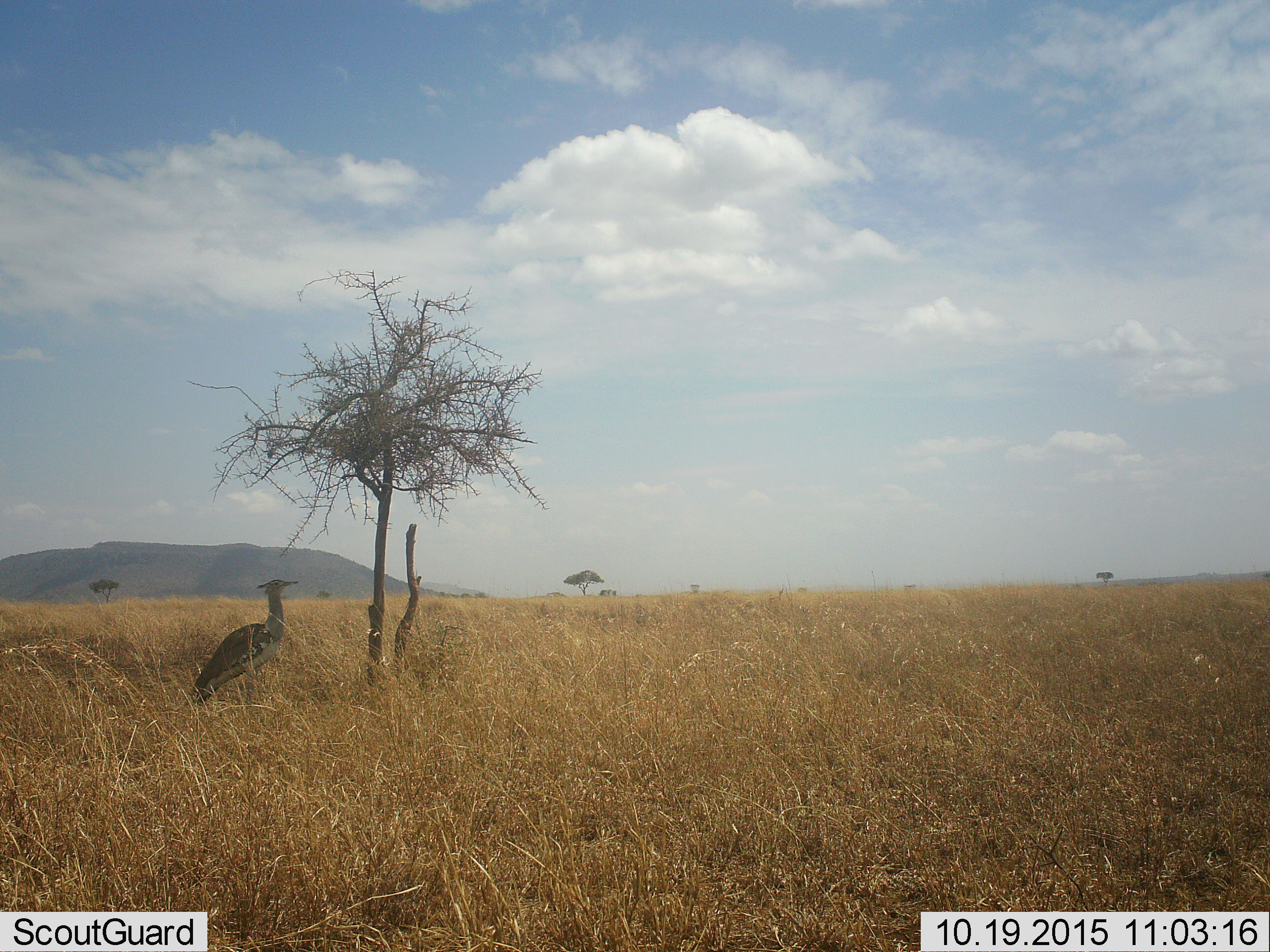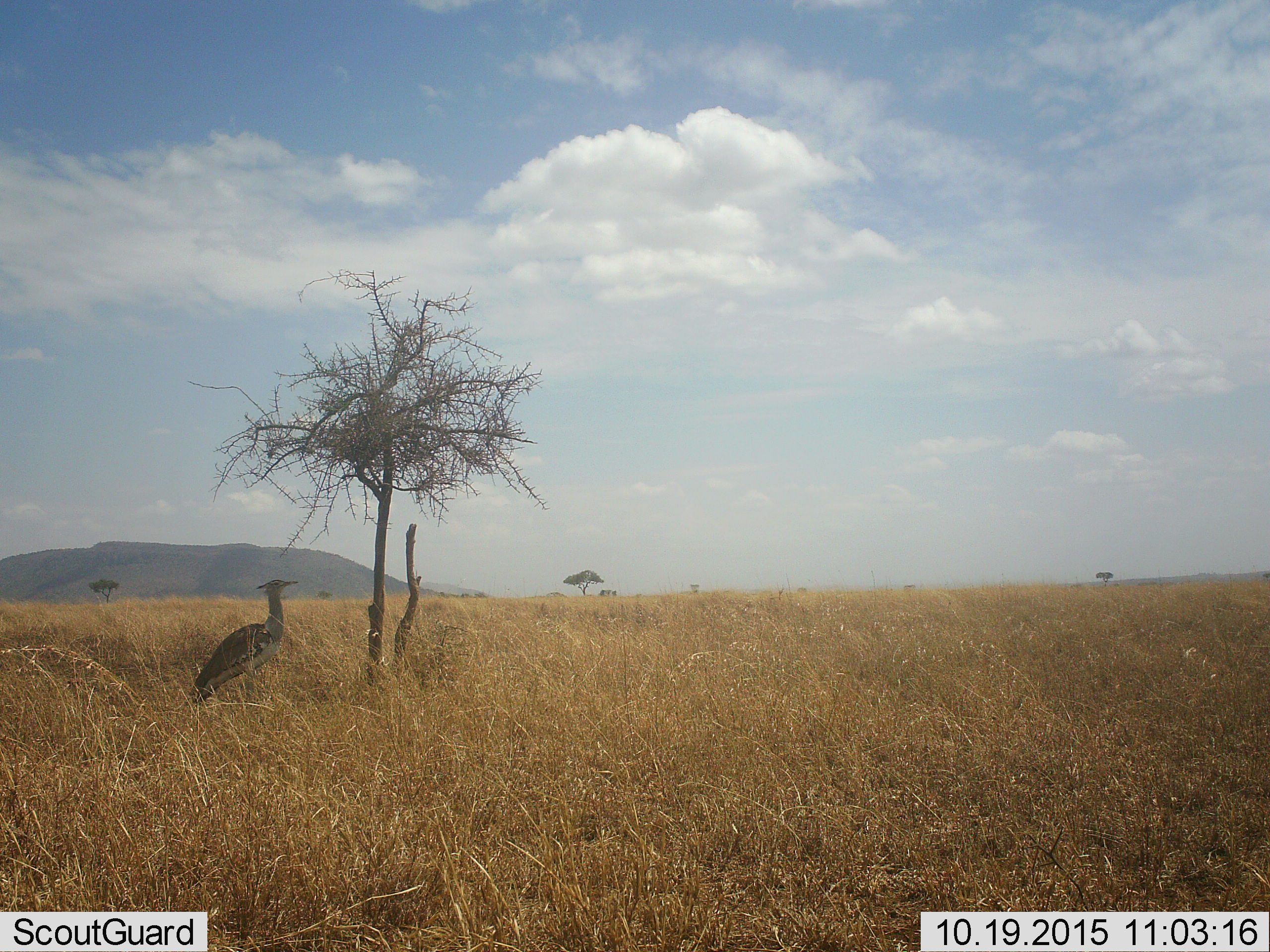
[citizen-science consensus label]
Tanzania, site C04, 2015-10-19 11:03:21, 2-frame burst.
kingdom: Animalia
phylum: Chordata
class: Aves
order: Otidiformes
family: Otididae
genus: Ardeotis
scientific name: Ardeotis kori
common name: kori bustard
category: koribustard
Koribustard (kori bustard) (Ardeotis kori), count 1. Behavior (volunteer vote fractions): standing 93%, resting 7%, moving 7%, interacting 0%. Young present (vote fraction): 0%. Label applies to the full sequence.